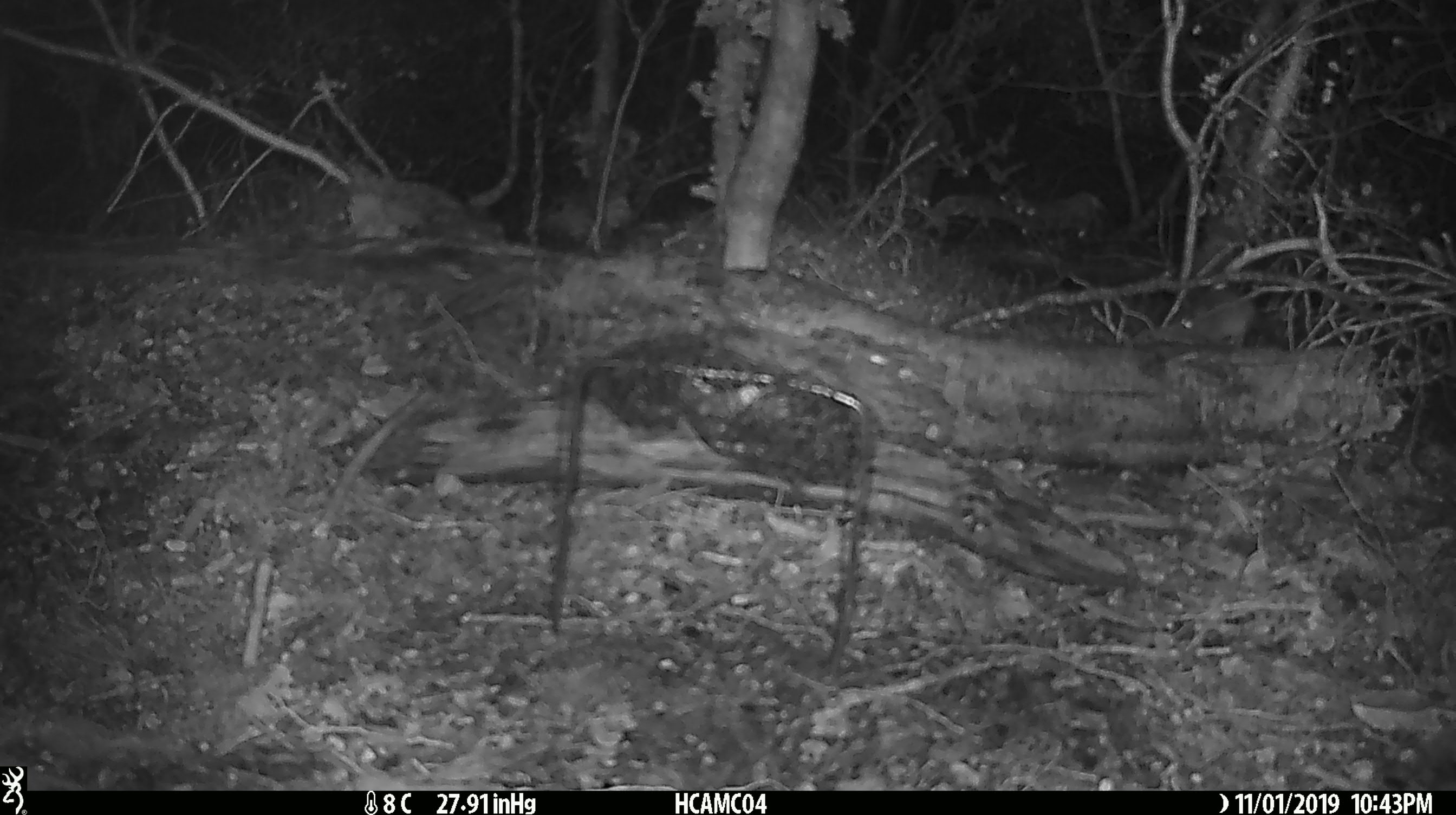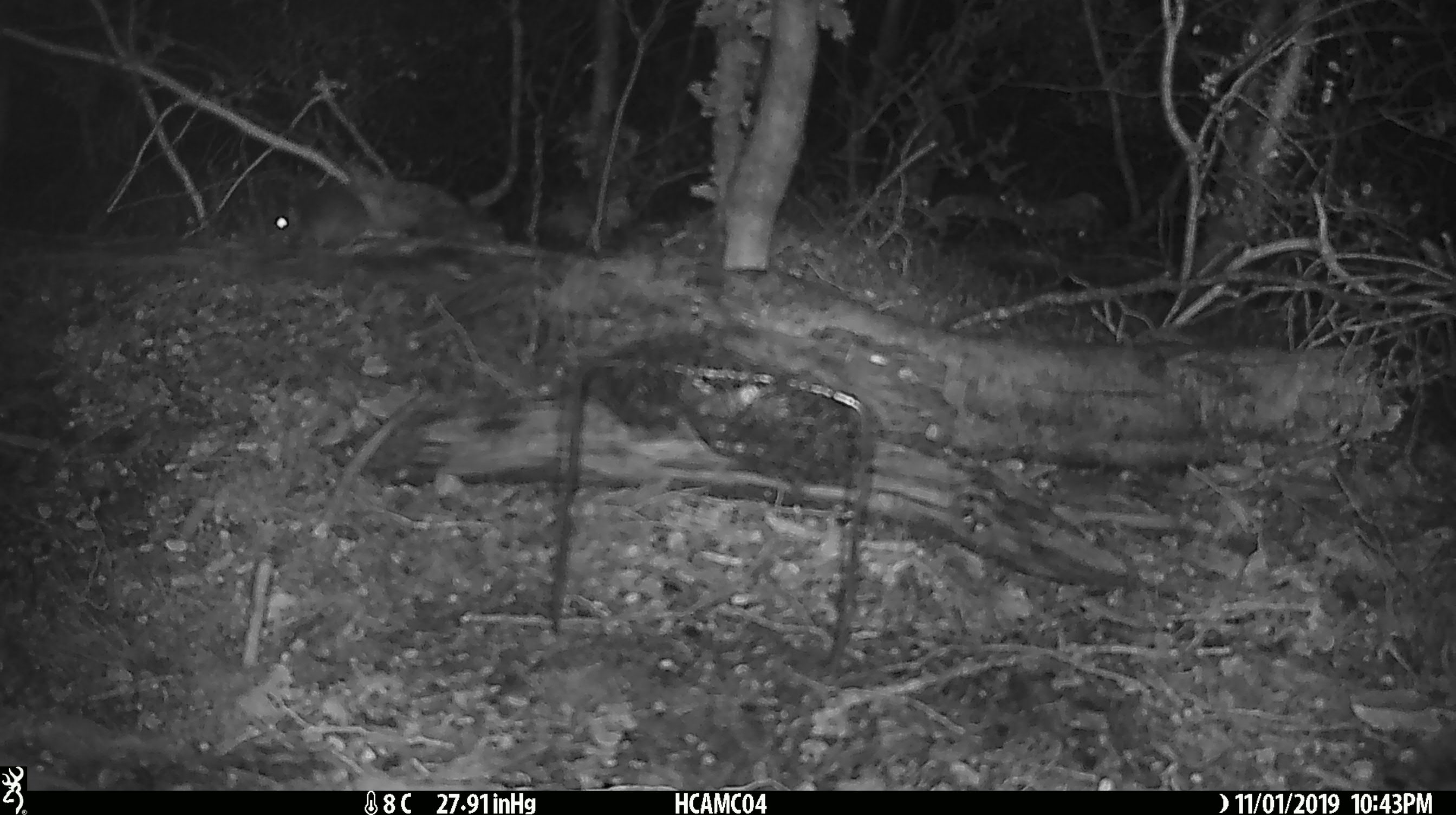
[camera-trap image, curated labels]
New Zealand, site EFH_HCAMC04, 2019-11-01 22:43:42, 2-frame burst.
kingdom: Animalia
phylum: Chordata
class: Mammalia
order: Rodentia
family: Muridae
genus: Mus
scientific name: Mus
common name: mouse